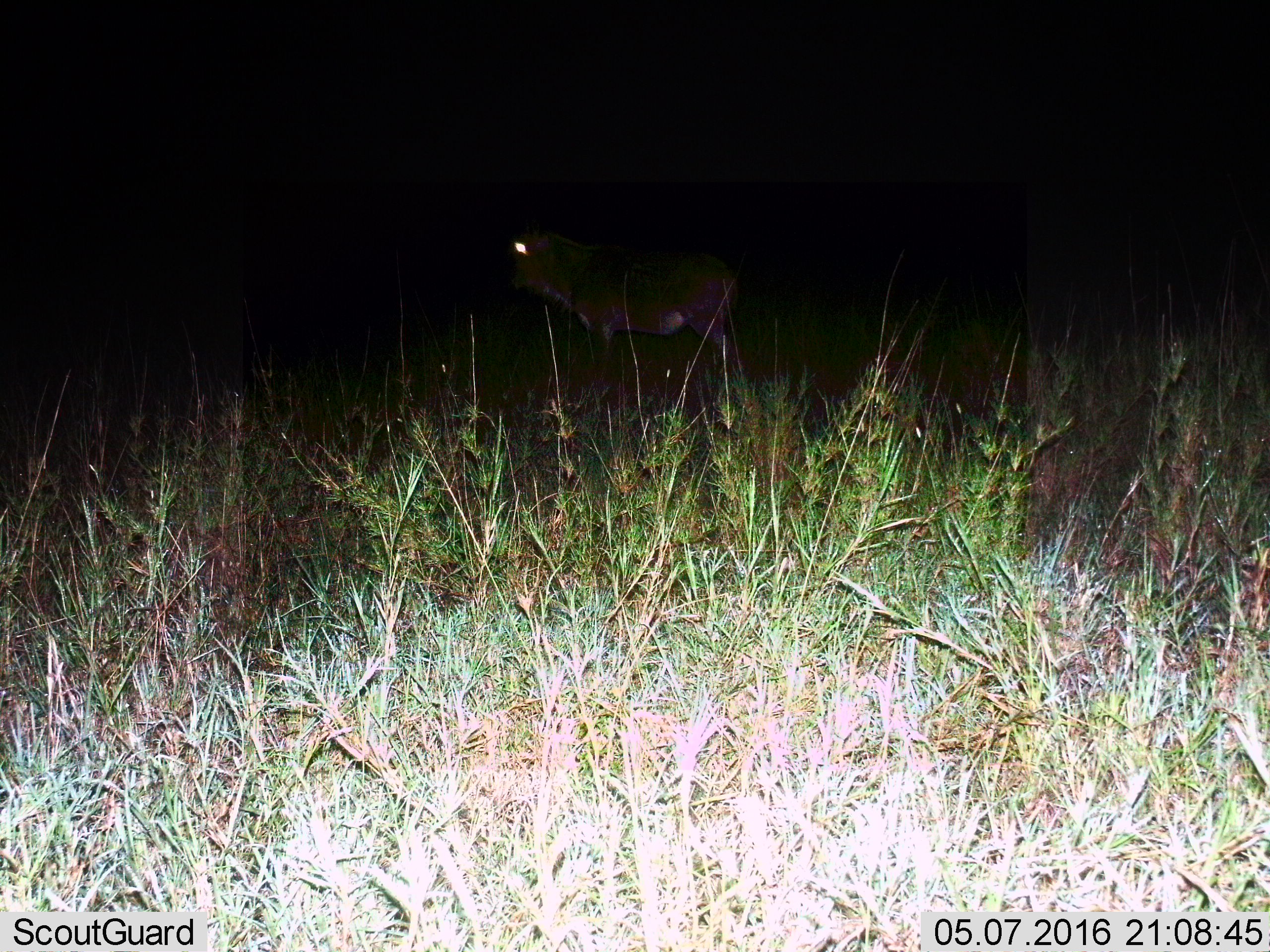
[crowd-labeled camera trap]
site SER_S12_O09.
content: unidentified animal